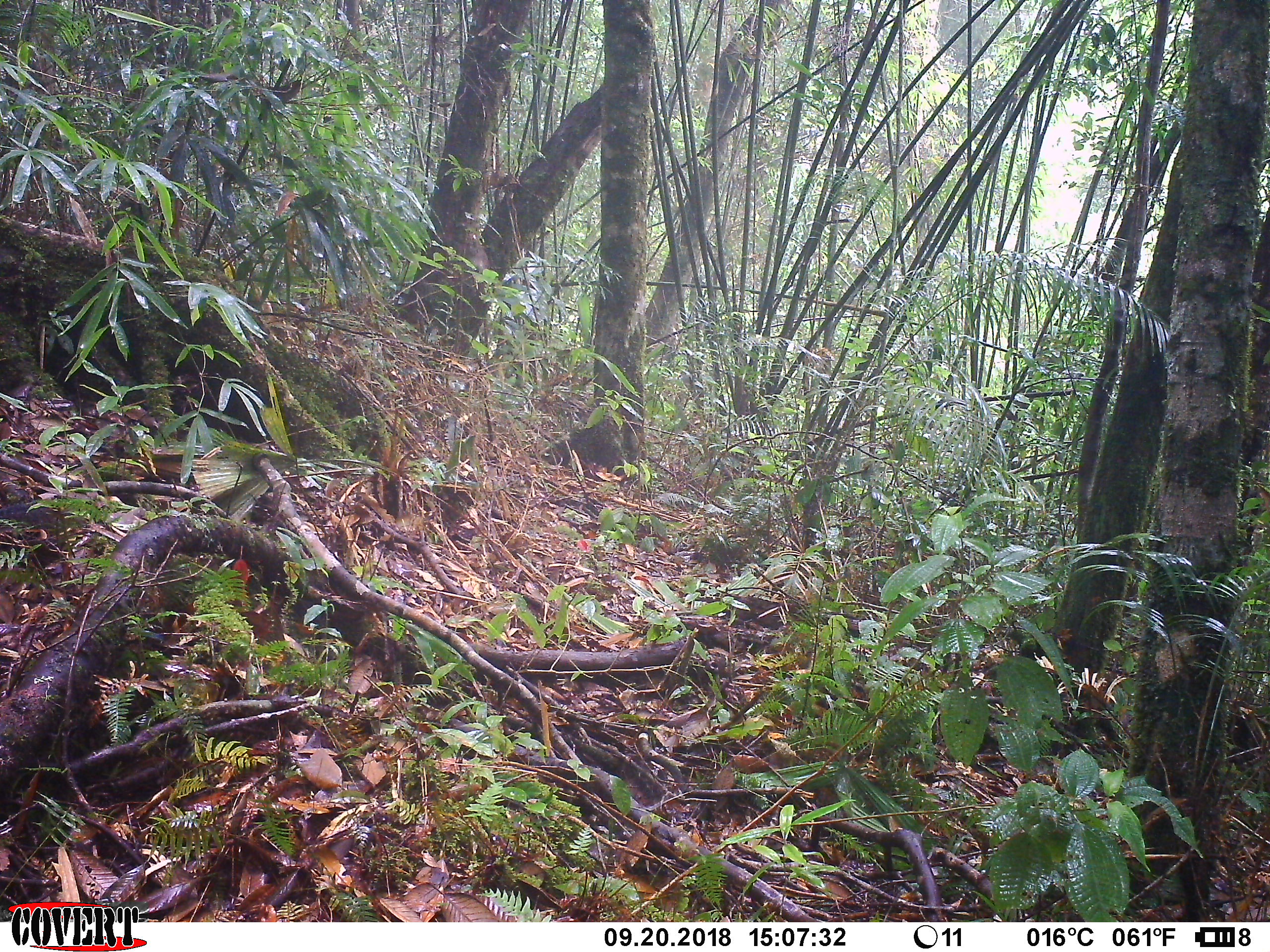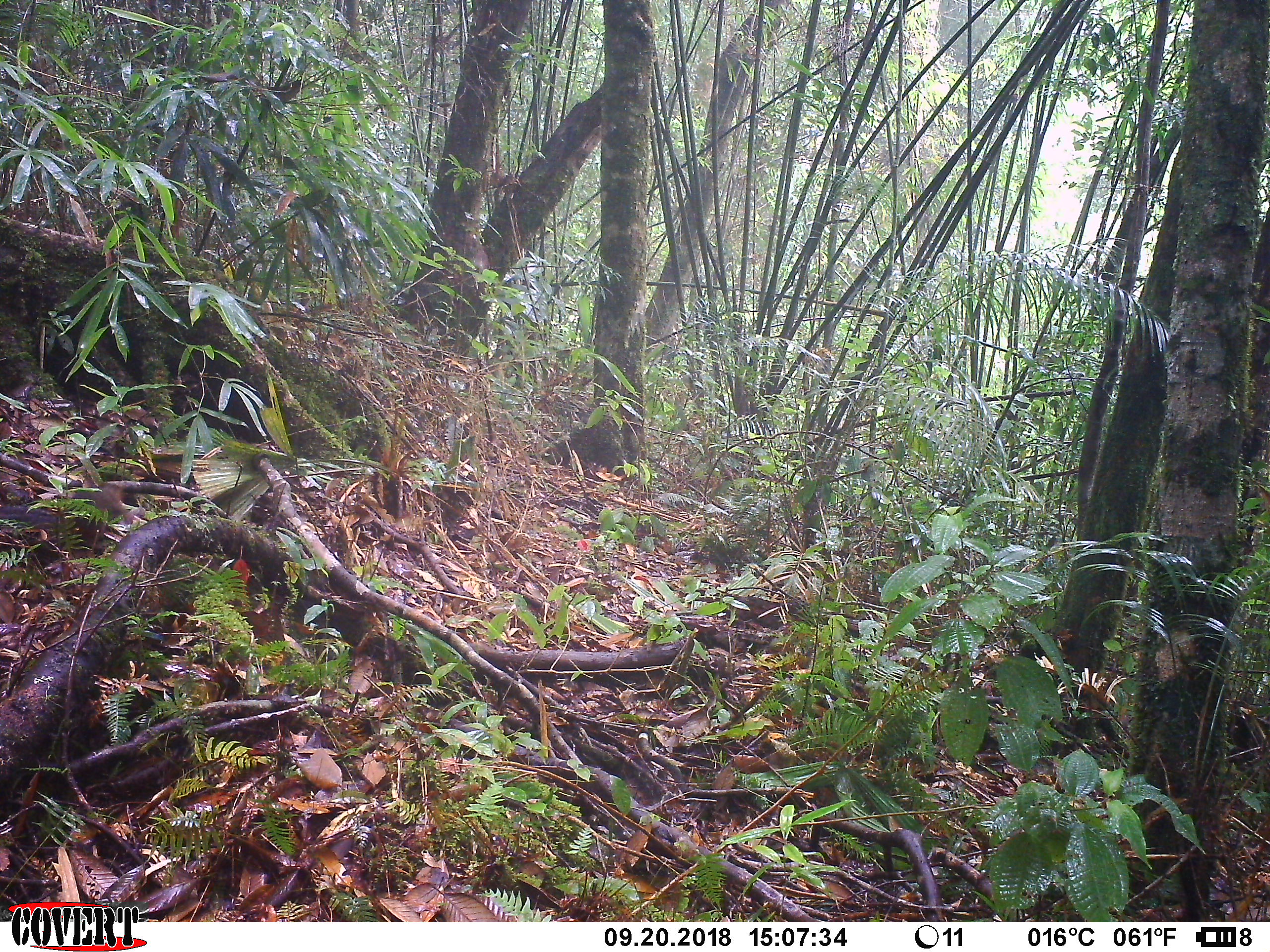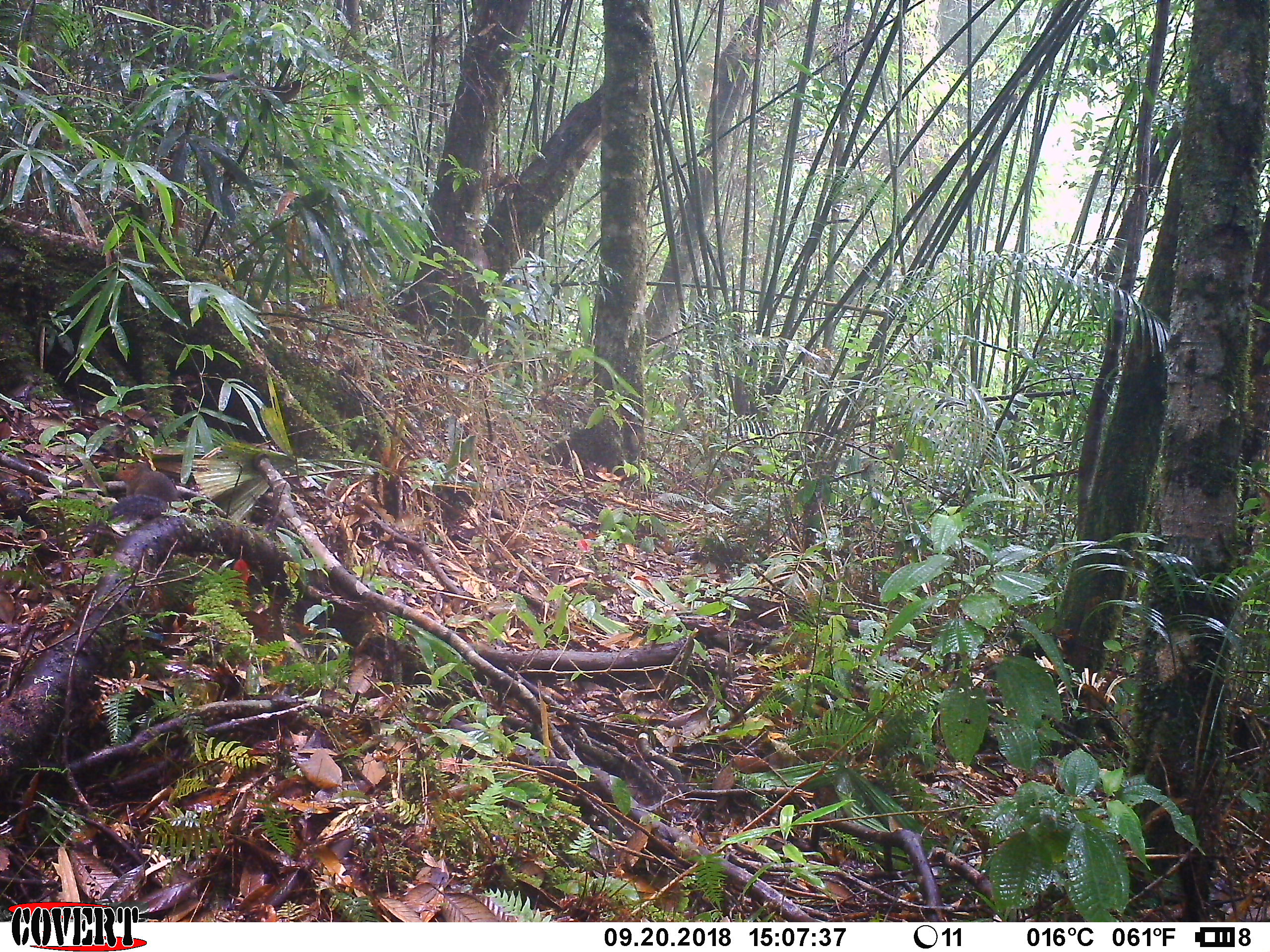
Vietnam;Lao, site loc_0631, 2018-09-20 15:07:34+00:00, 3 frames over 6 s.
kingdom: Animalia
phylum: Chordata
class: Mammalia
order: Rodentia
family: Sciuridae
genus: Dremomys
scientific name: Dremomys rufigenis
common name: red-cheeked squirrel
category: red cheeked squirrel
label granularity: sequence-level